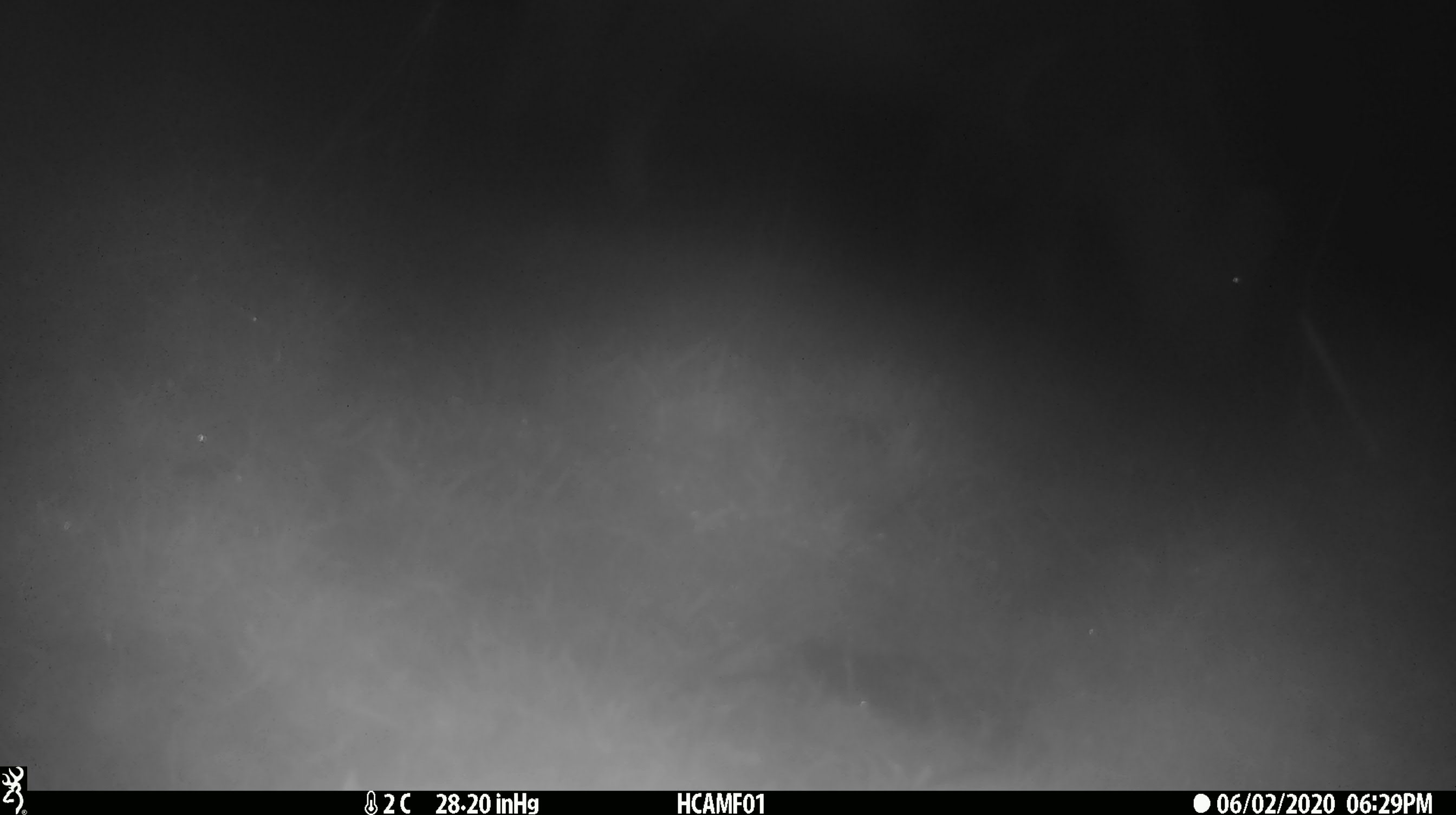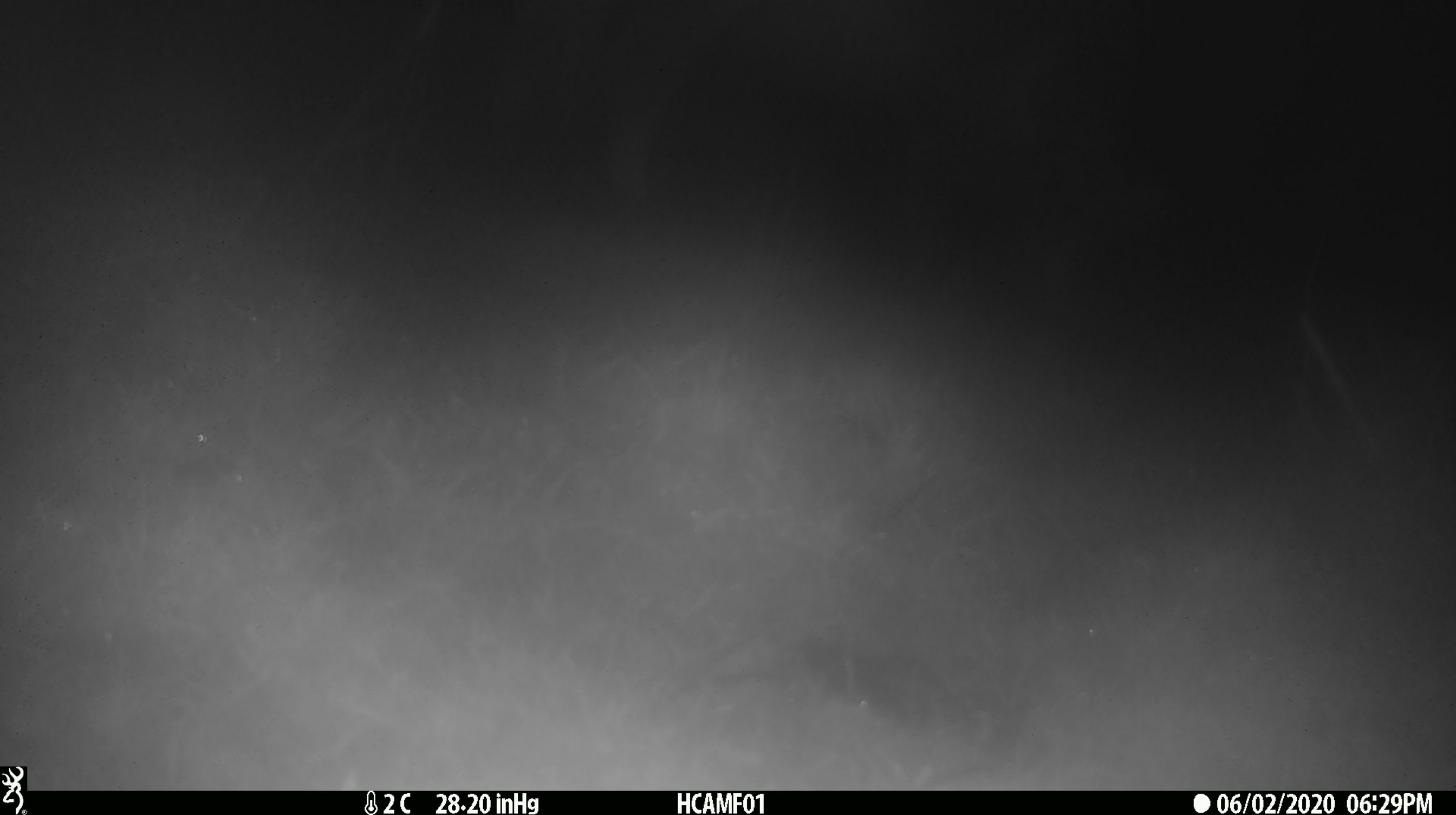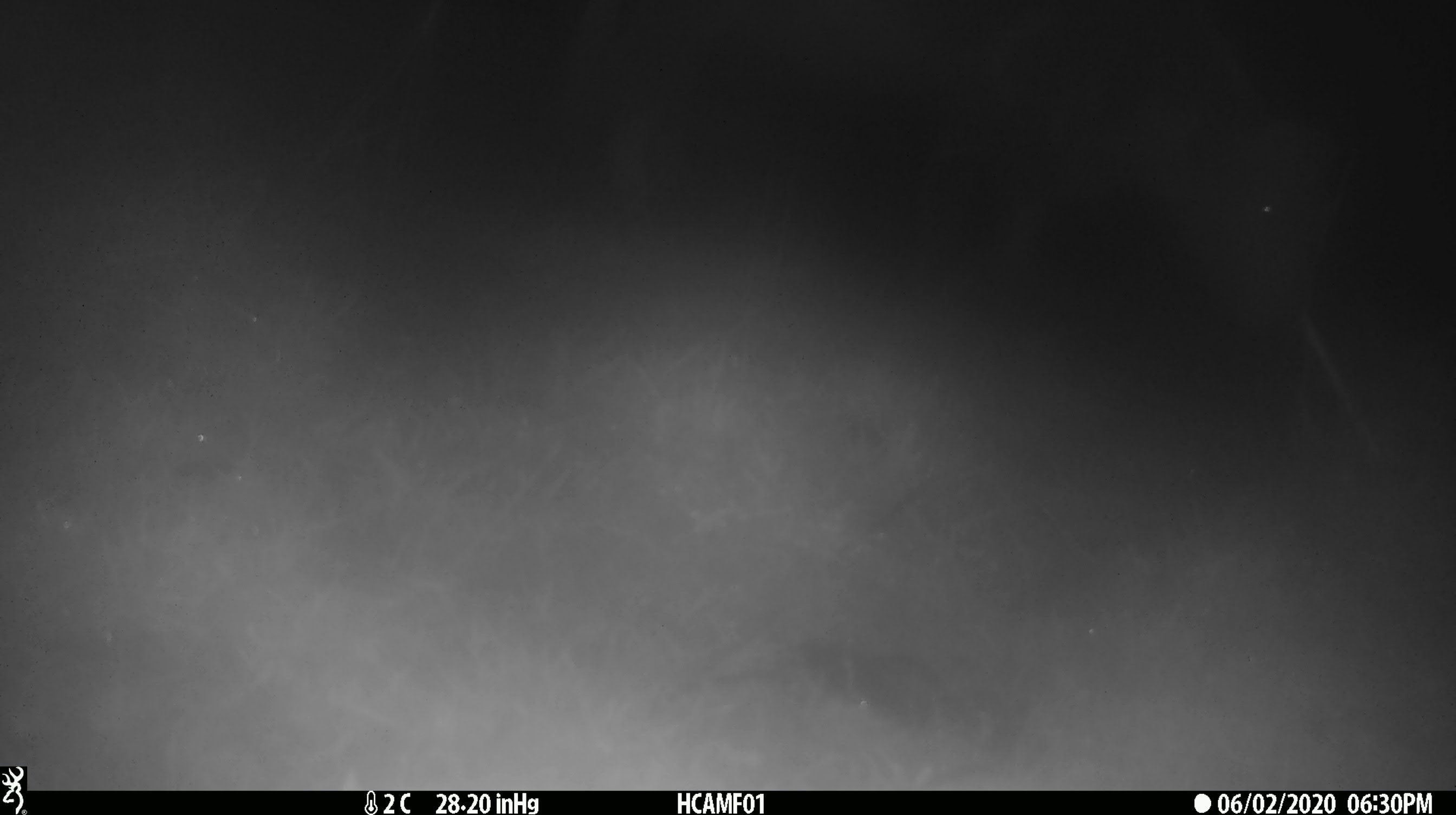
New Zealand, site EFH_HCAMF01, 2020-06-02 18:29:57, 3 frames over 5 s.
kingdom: Animalia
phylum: Chordata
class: Mammalia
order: Artiodactyla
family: Bovidae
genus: Bos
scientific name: Bos taurus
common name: domestic cow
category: cow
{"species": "cow (domestic cow) (Bos taurus)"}